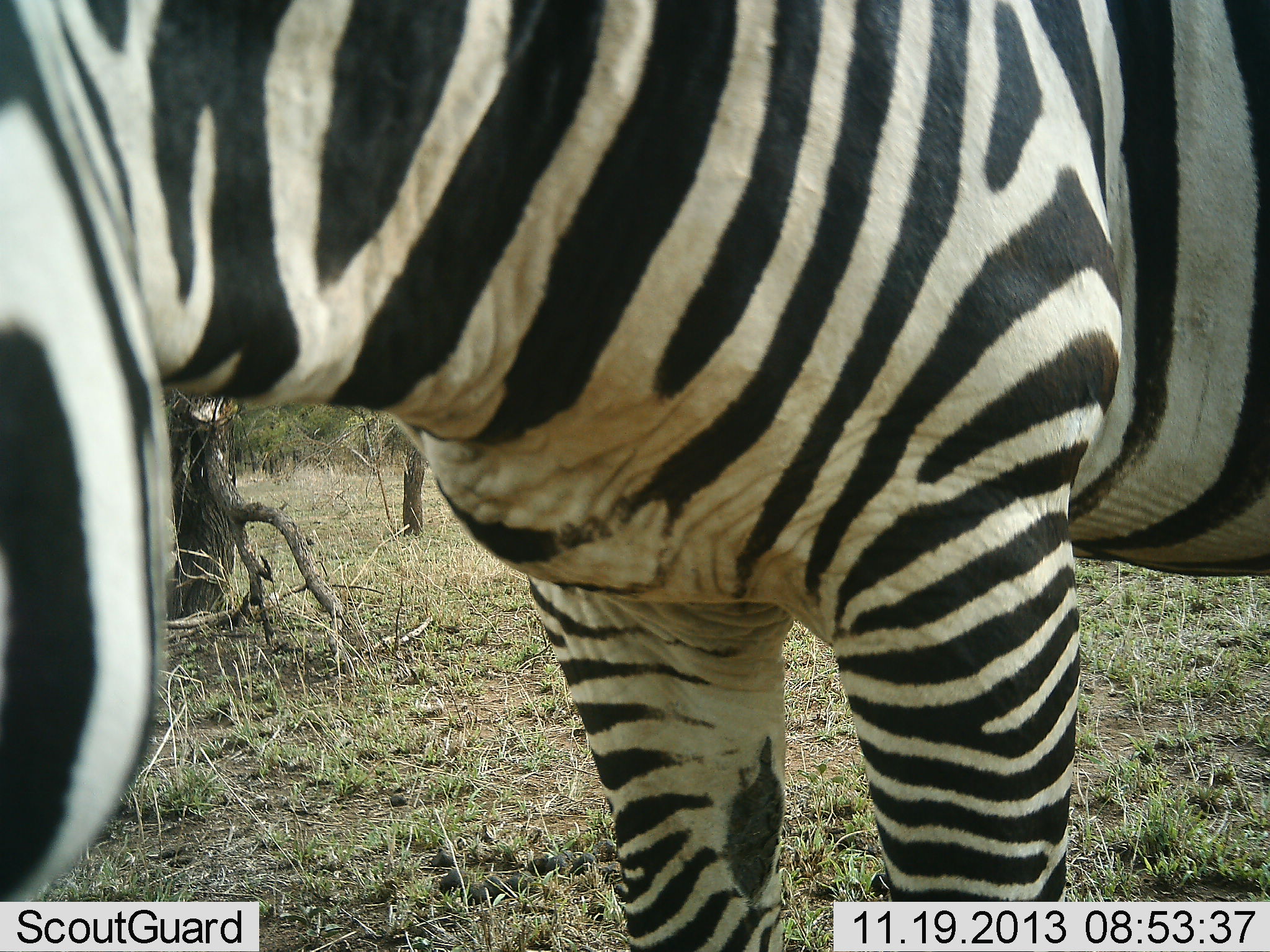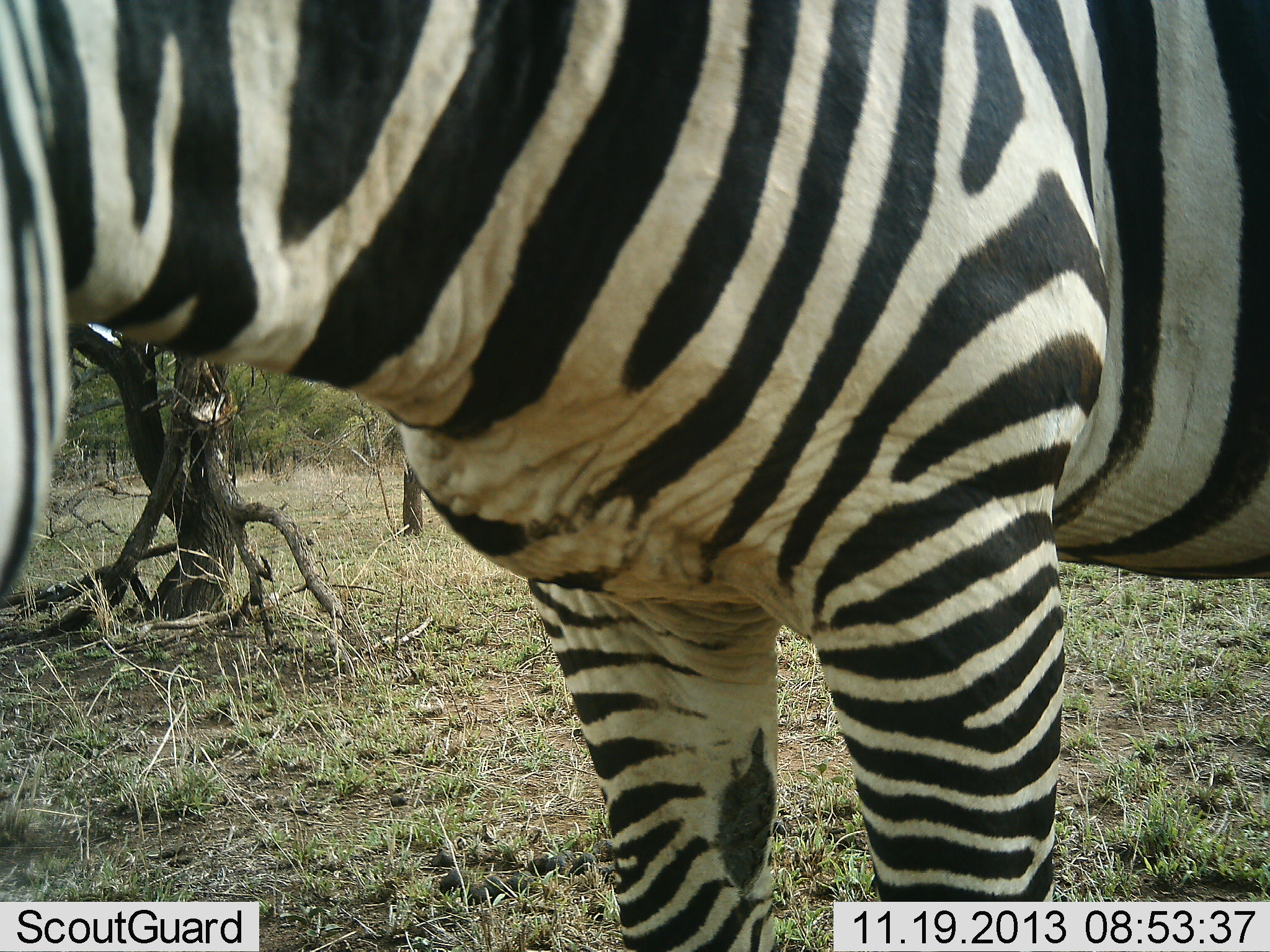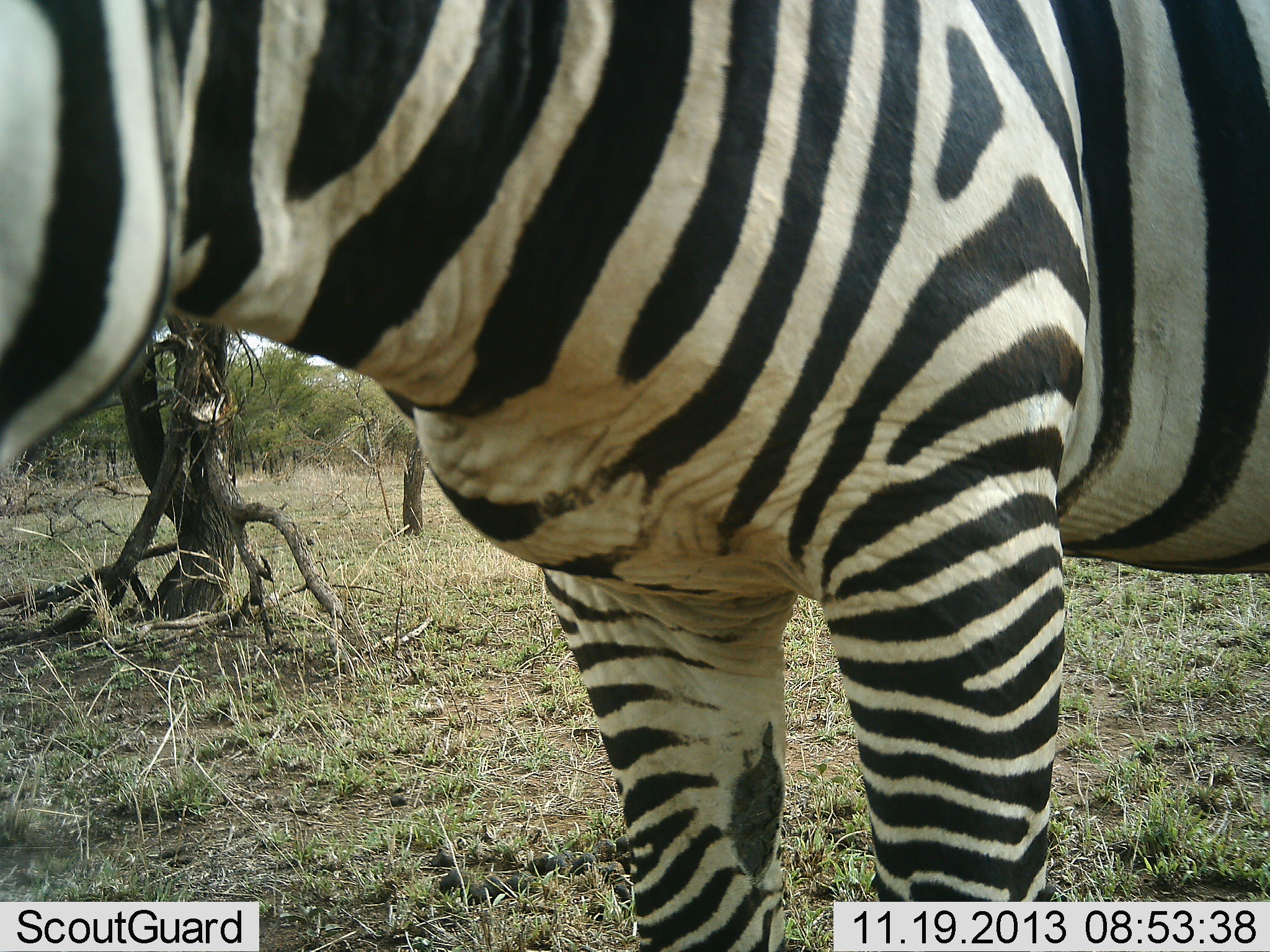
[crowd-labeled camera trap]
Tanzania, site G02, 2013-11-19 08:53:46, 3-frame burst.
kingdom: Animalia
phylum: Chordata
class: Mammalia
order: Perissodactyla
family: Equidae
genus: Equus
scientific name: Equus quagga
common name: plains zebra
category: zebra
Zebra (plains zebra) (Equus quagga), count 1. Behavior (volunteer vote fractions): standing 80%, resting 0%, moving 0%, interacting 10%. Young present (vote fraction): 10%. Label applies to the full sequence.